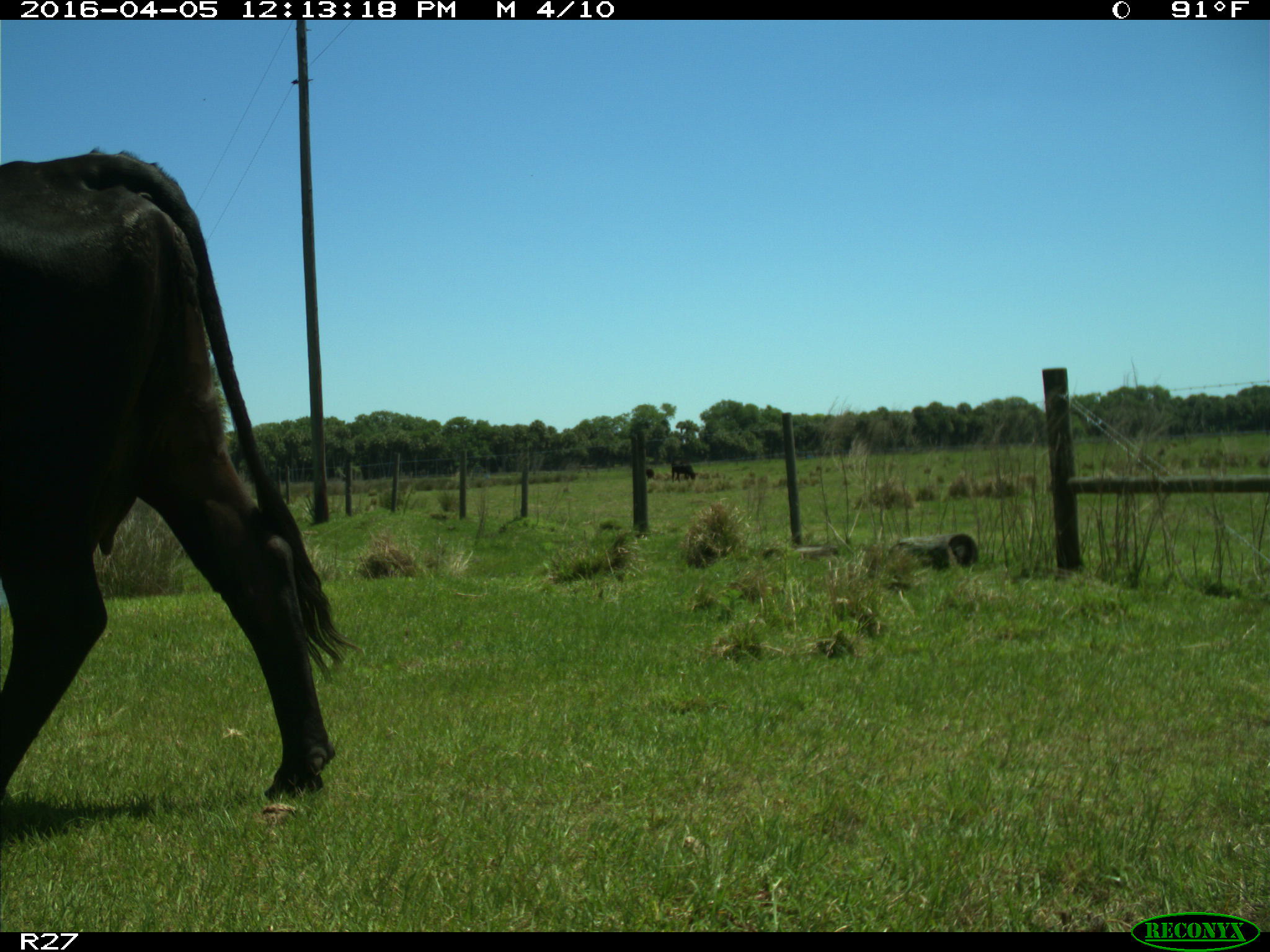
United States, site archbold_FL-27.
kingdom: Animalia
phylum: Chordata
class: Mammalia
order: Artiodactyla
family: Bovidae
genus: Bos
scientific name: Bos taurus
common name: domestic cow